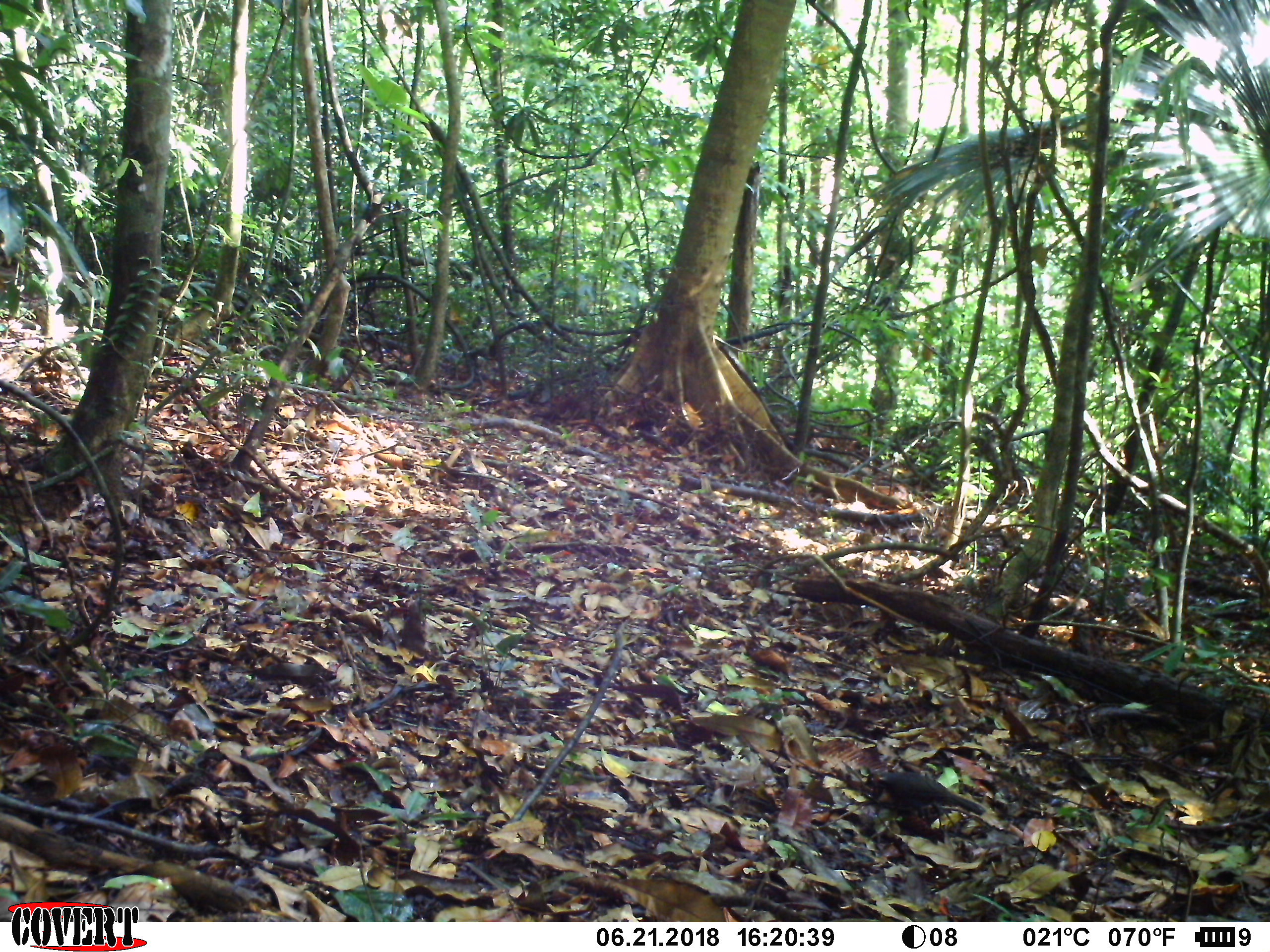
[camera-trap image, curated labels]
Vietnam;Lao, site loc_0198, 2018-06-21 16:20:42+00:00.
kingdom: Animalia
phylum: Chordata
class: Aves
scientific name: Aves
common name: bird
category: unidentified bird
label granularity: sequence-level